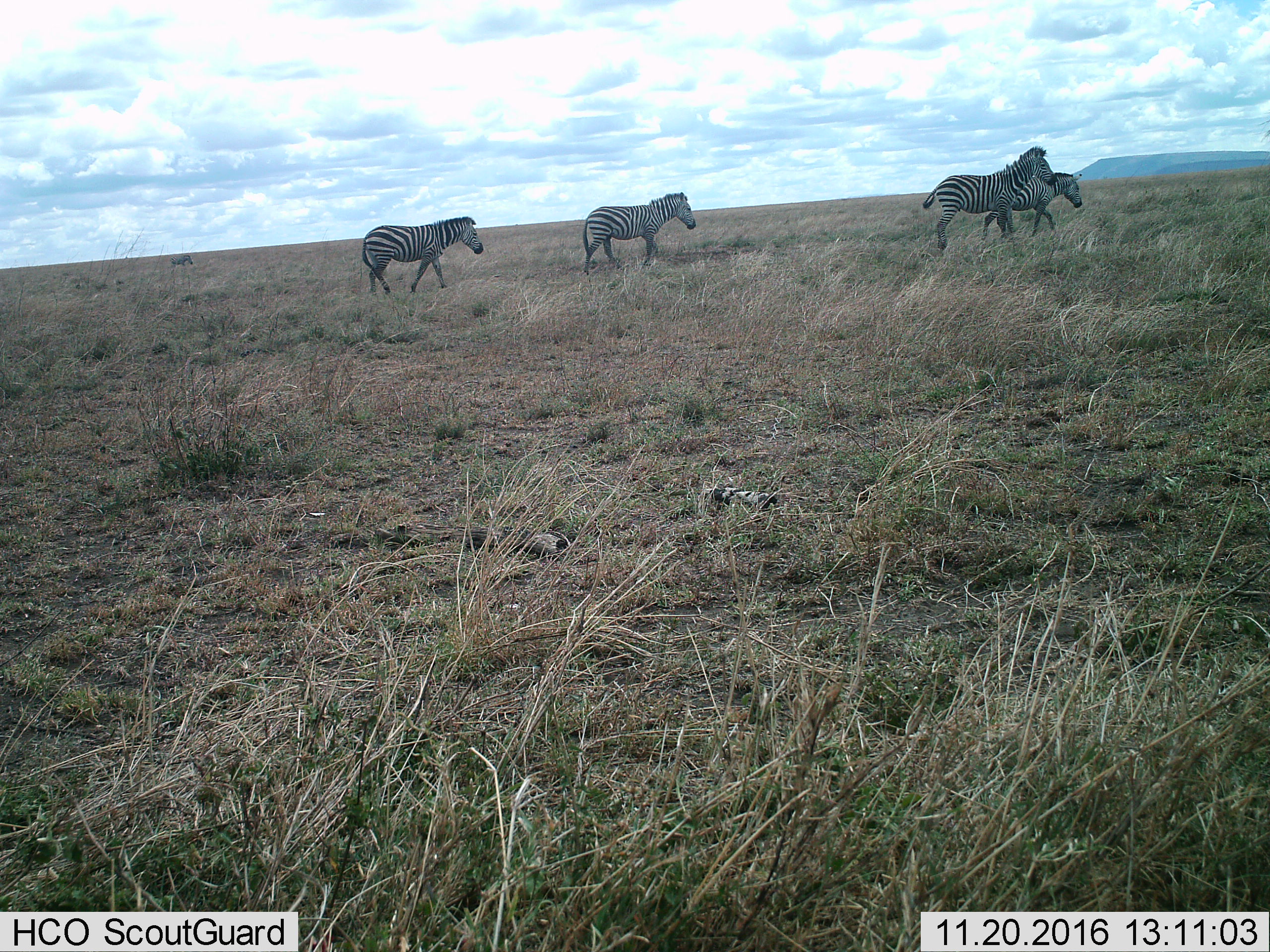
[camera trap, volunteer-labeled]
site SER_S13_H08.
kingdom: Animalia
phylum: Chordata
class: Mammalia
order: Perissodactyla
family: Equidae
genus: Equus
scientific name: Equus quagga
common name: plains zebra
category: zebraplains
Zebraplains (plains zebra) (Equus quagga), count 4. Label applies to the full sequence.